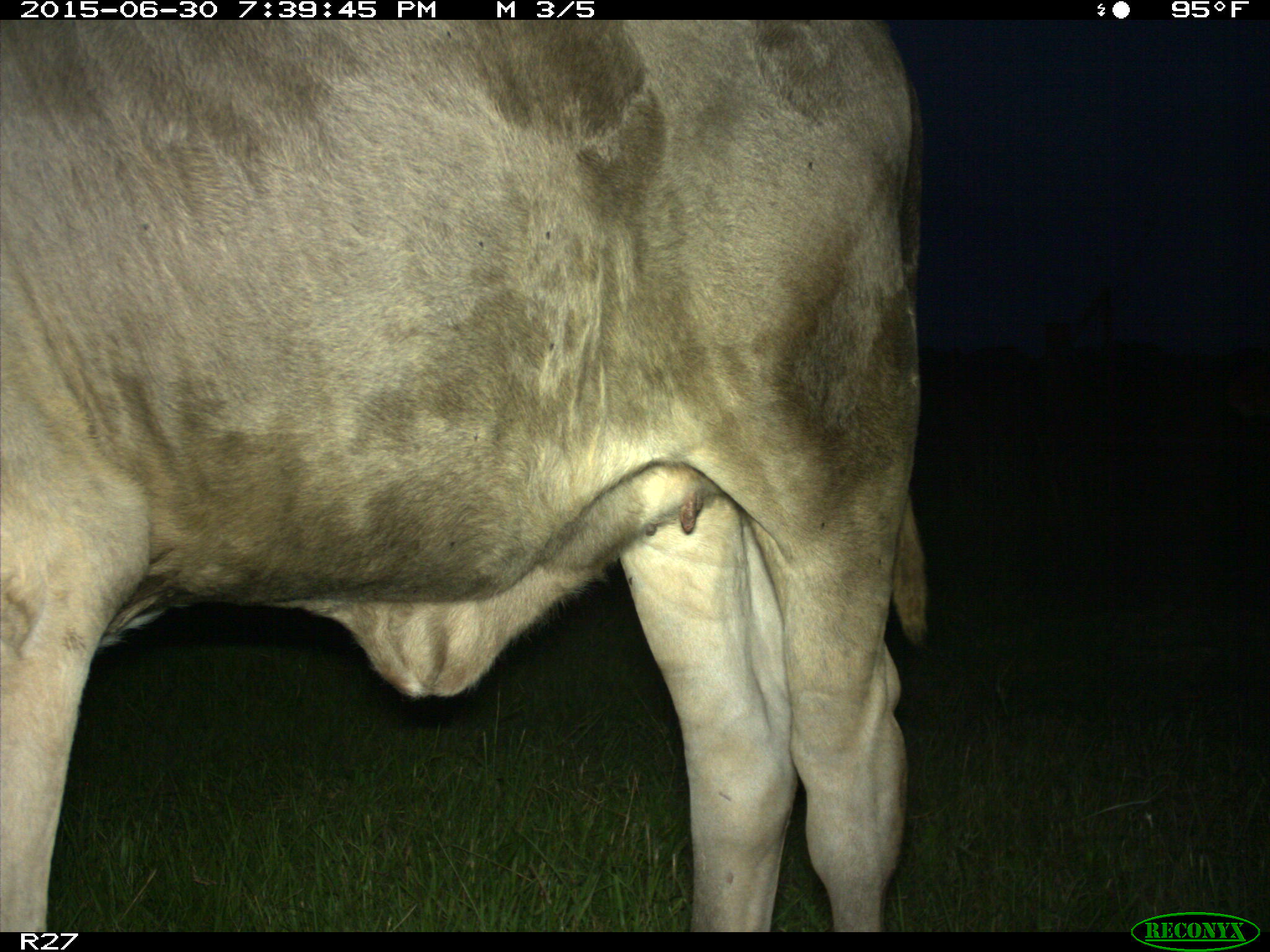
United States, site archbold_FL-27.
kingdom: Animalia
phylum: Chordata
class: Mammalia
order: Artiodactyla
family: Bovidae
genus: Bos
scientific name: Bos taurus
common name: domestic cow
Bos taurus (domestic cow).